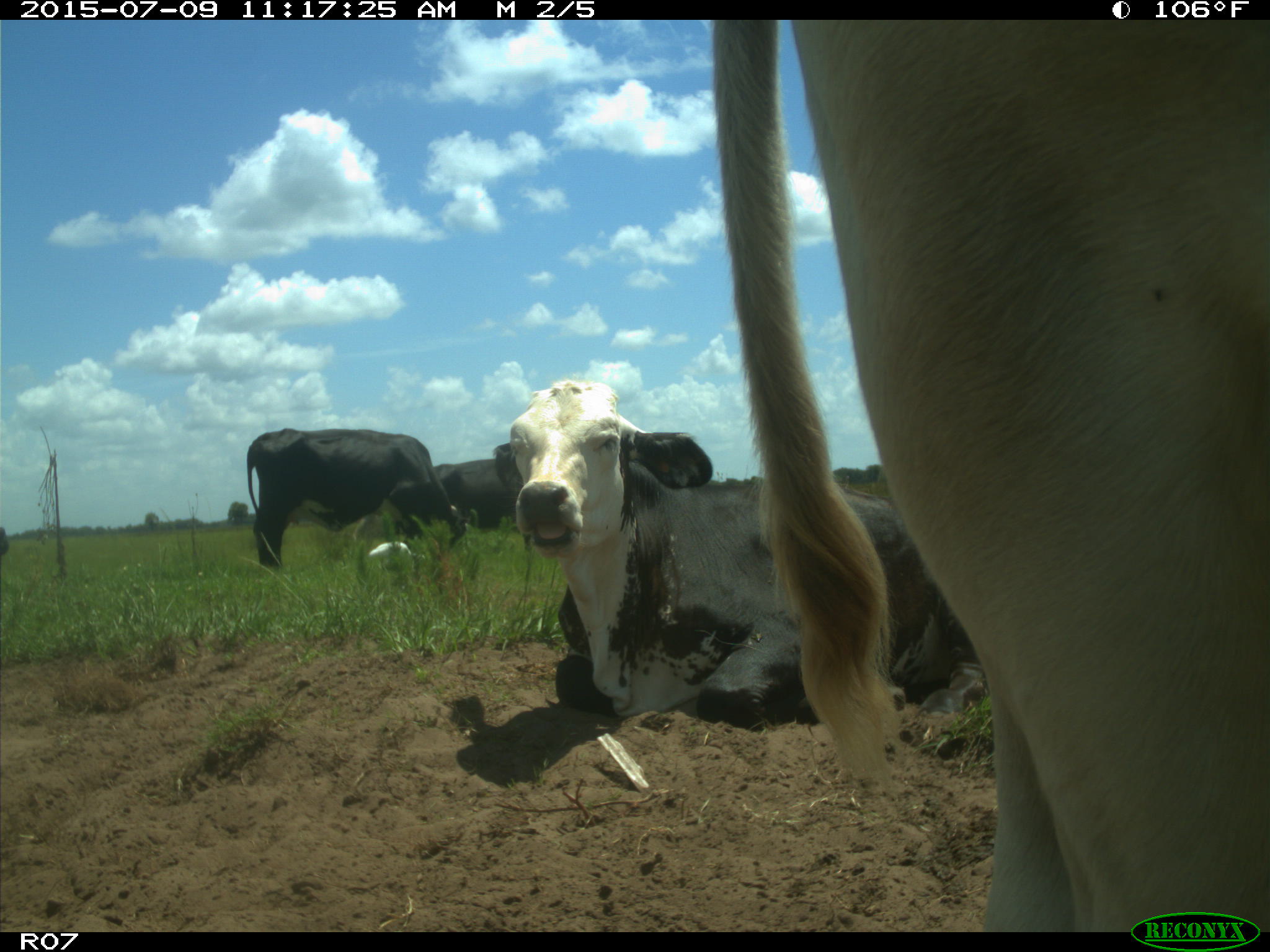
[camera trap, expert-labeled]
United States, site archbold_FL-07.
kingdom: Animalia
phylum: Chordata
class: Mammalia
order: Artiodactyla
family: Bovidae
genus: Bos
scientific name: Bos taurus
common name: domestic cow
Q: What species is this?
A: Bos taurus (domestic cow).